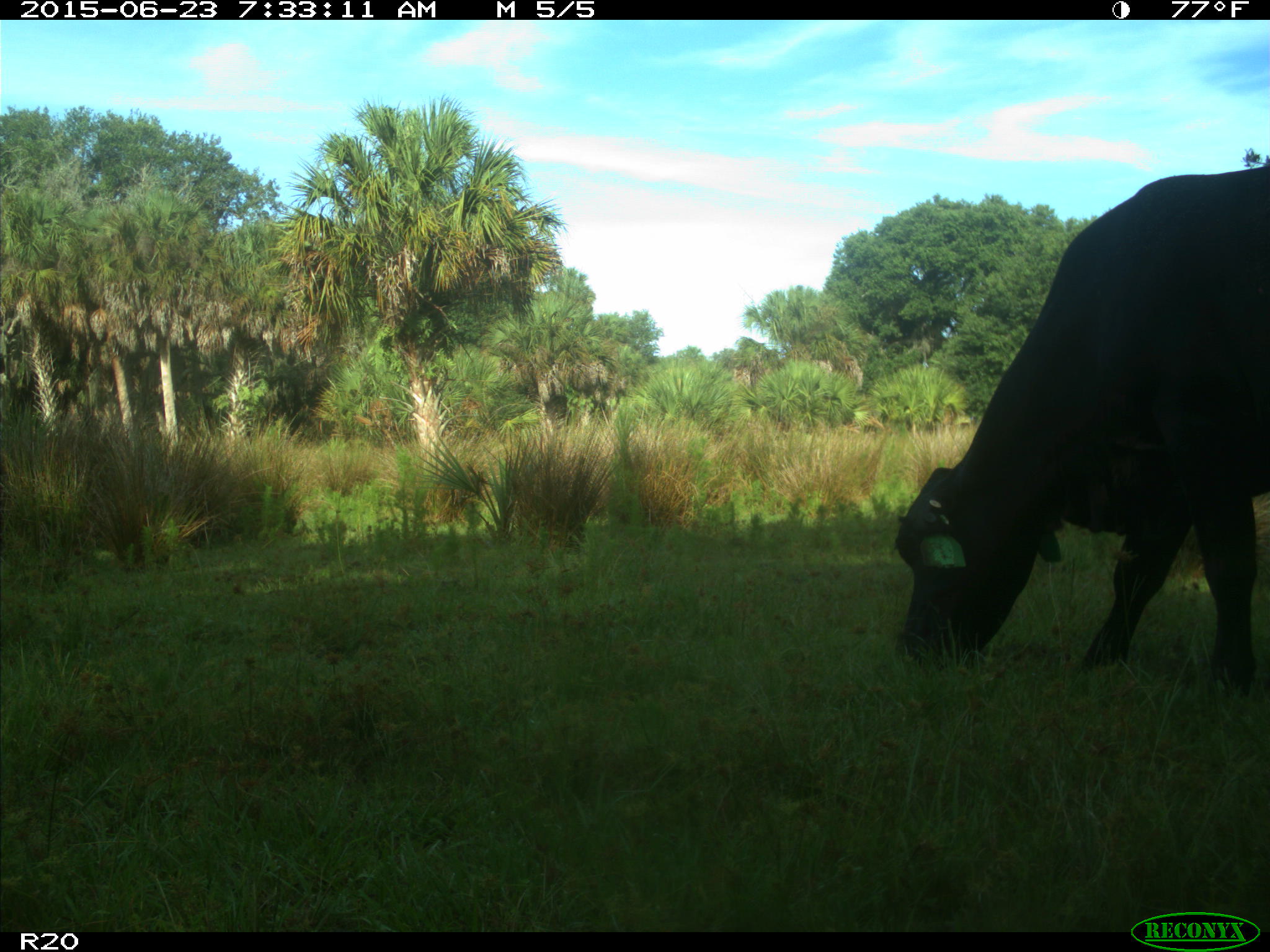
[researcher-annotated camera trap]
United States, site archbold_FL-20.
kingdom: Animalia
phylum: Chordata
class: Mammalia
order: Artiodactyla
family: Bovidae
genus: Bos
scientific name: Bos taurus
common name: domestic cow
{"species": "Bos taurus (domestic cow)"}